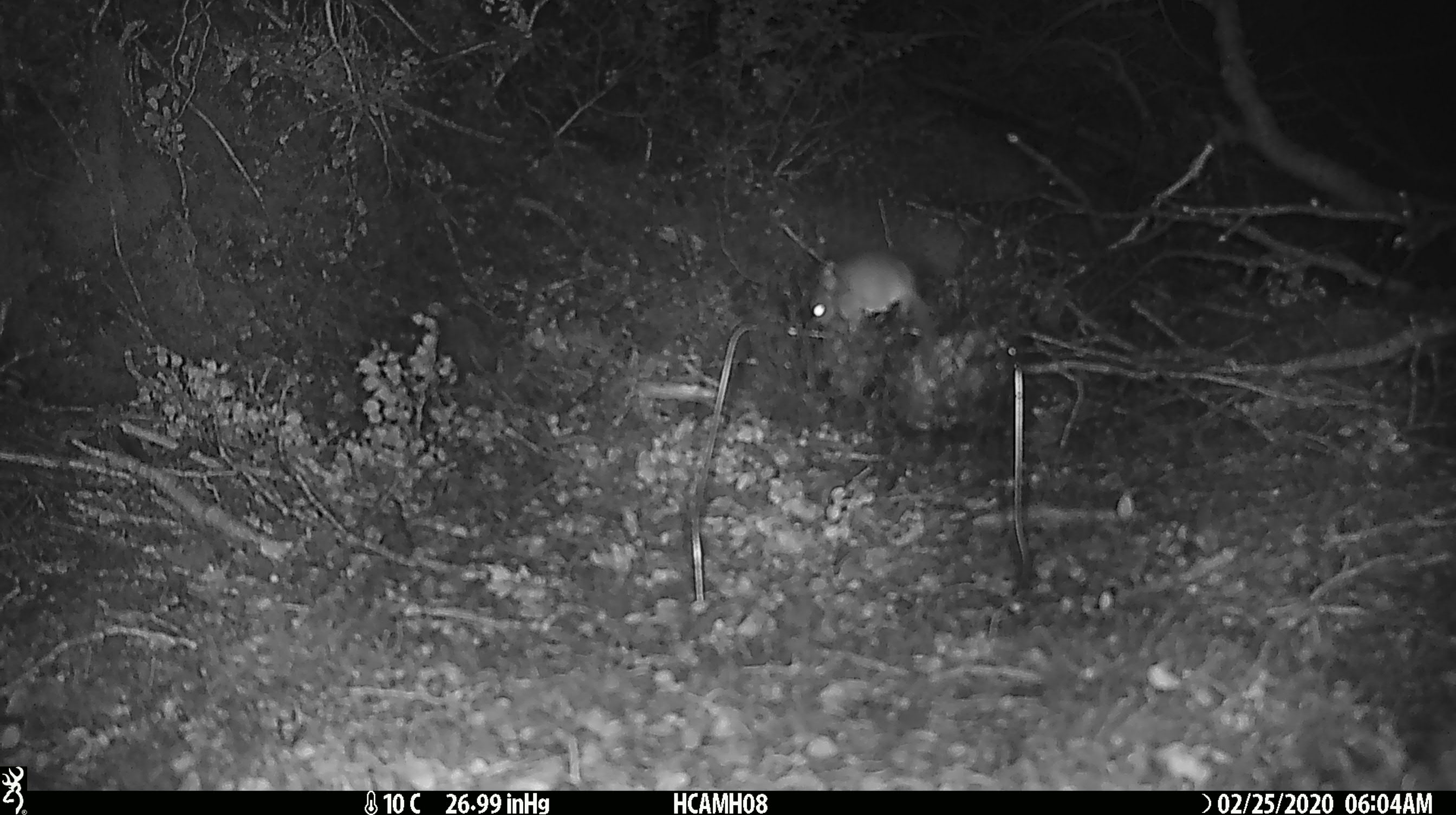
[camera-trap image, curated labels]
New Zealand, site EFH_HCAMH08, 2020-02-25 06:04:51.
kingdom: Animalia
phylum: Chordata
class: Mammalia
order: Rodentia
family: Muridae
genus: Mus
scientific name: Mus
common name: mouse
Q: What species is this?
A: Mouse (Mus).